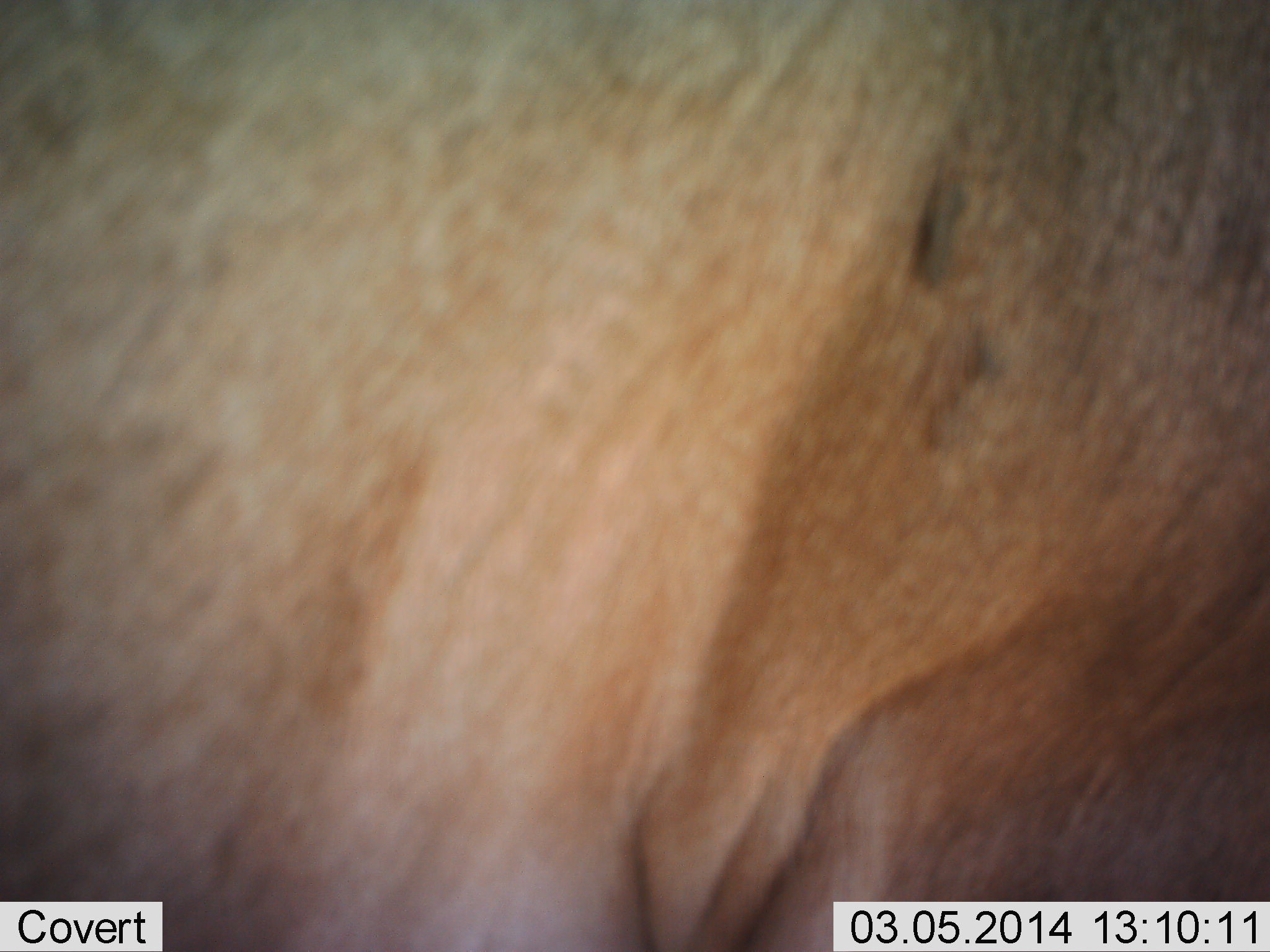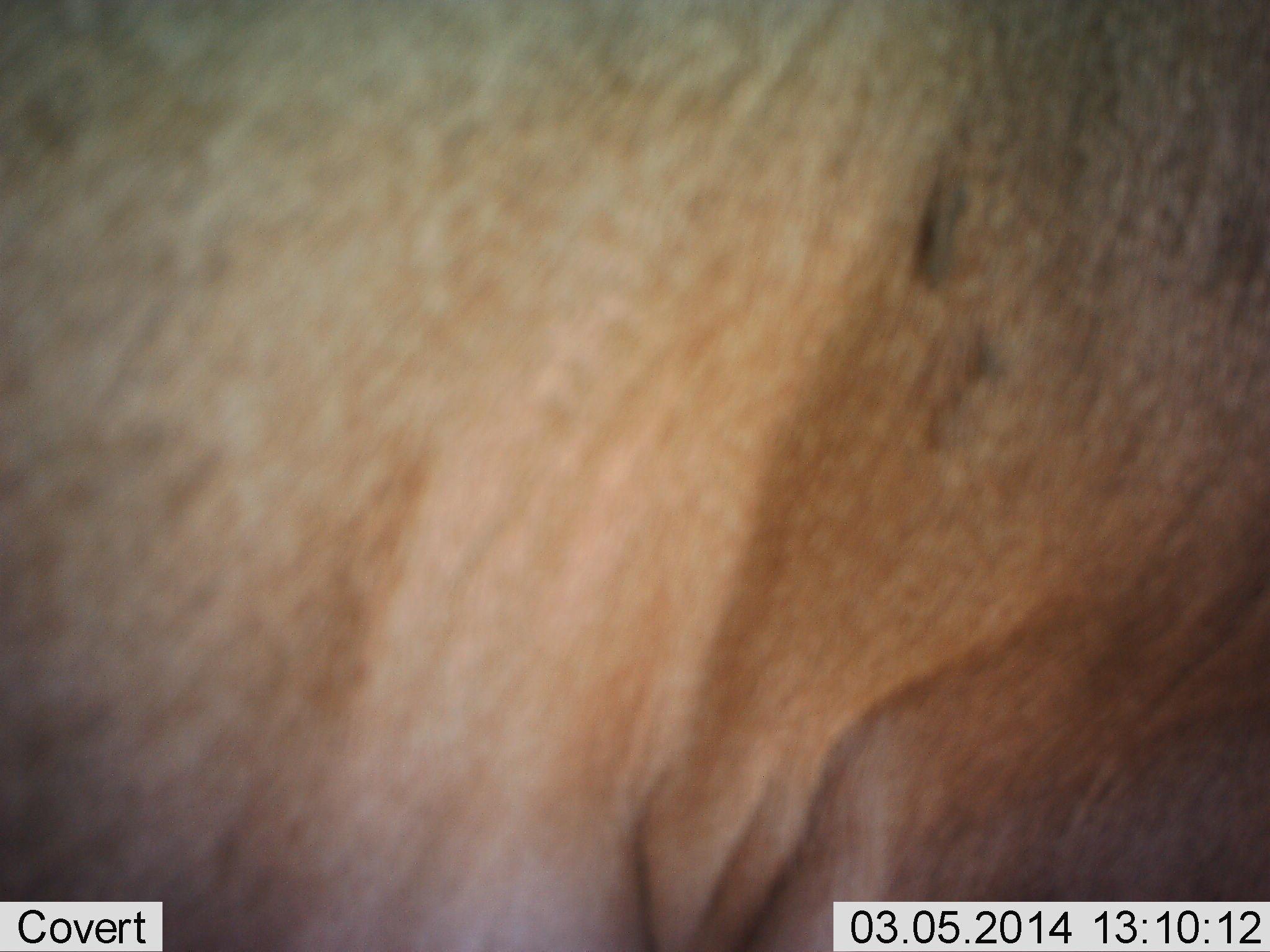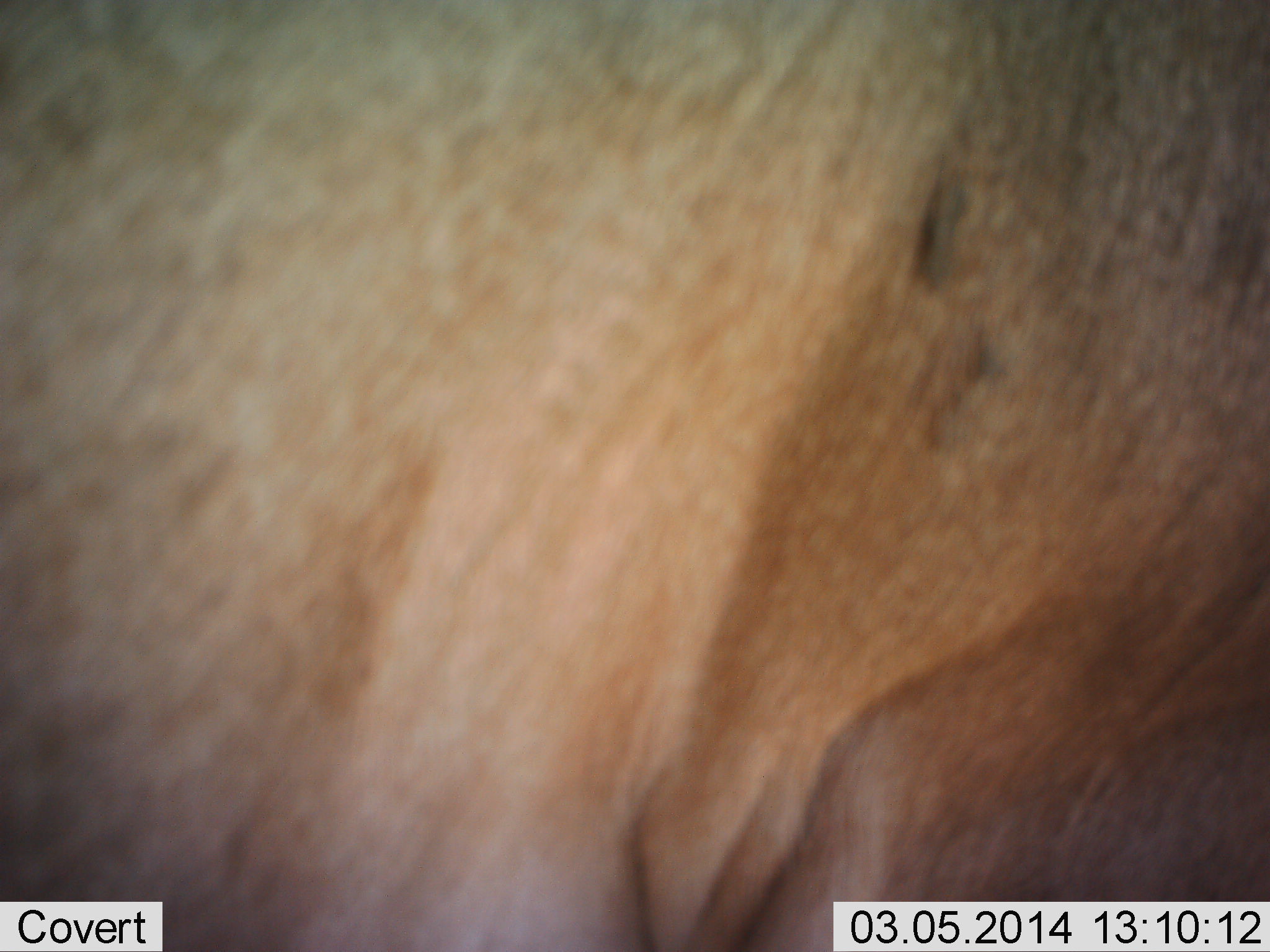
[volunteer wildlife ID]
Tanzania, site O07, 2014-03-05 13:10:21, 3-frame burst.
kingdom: Animalia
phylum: Chordata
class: Mammalia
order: Artiodactyla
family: Bovidae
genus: Alcelaphus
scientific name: Alcelaphus buselaphus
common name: hartebeest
Hartebeest (Alcelaphus buselaphus), count 1. Behavior (volunteer vote fractions): standing 100%, resting 0%, moving 0%, interacting 0%. Young present (vote fraction): 0%. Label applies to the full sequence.